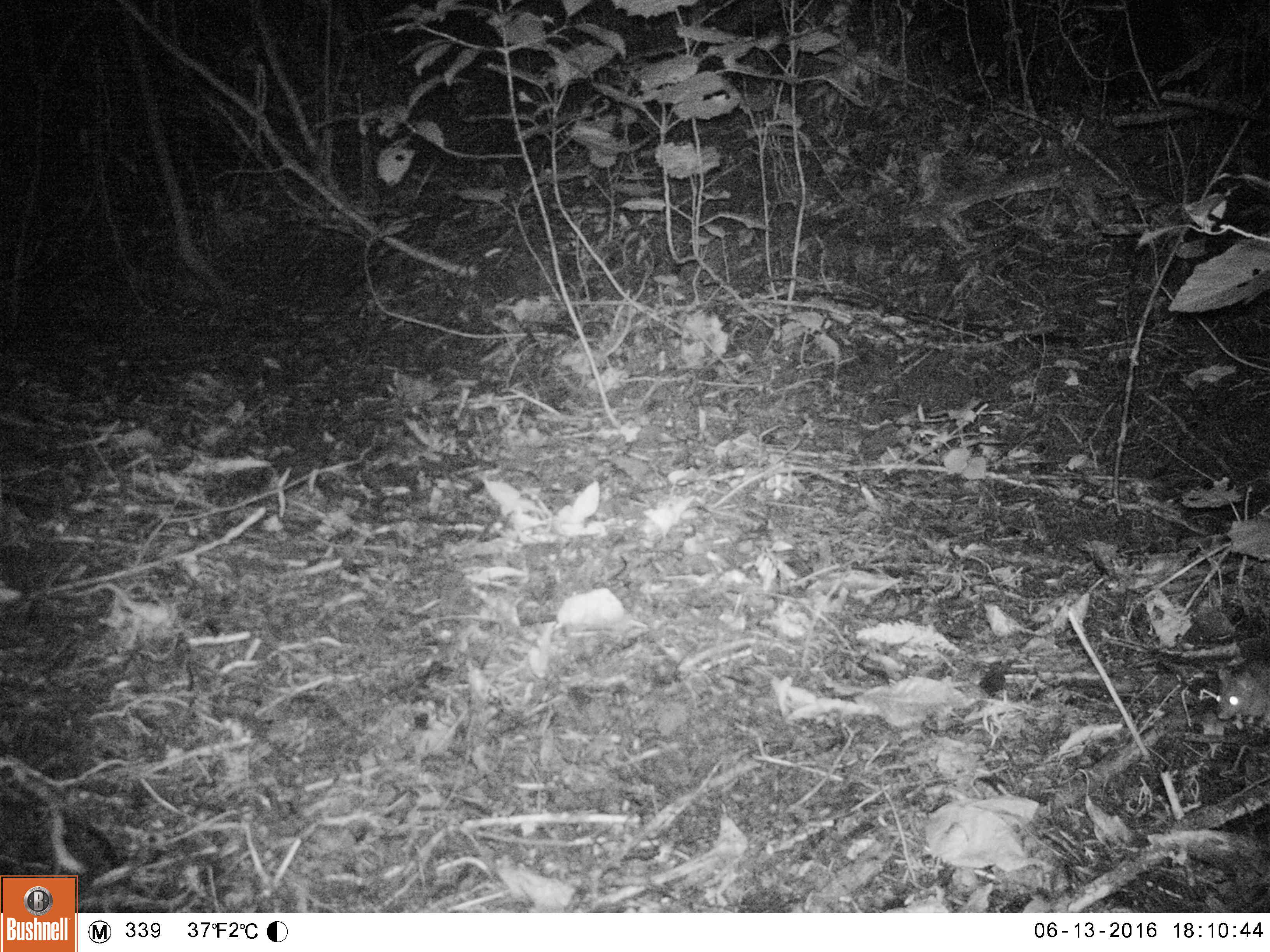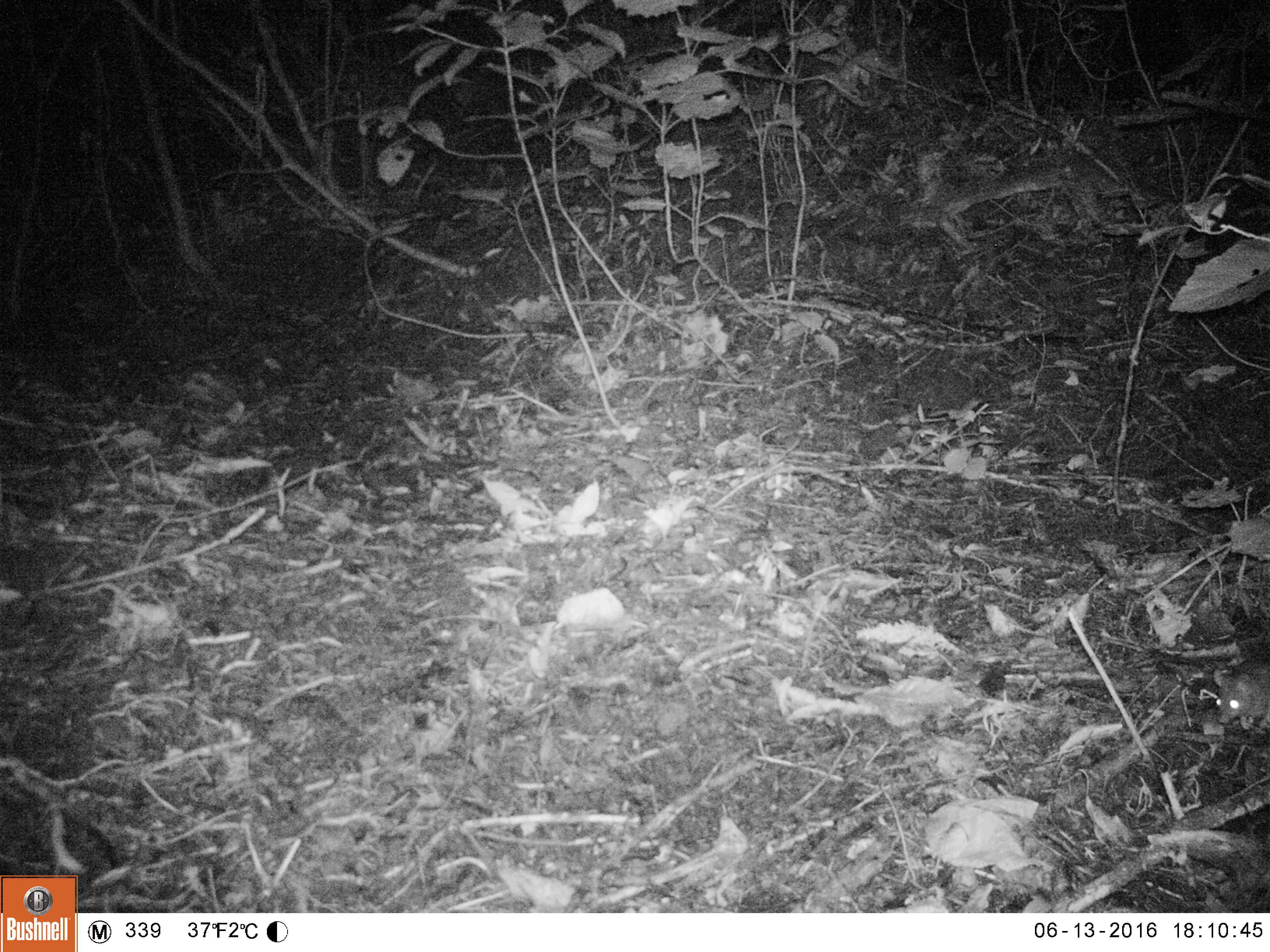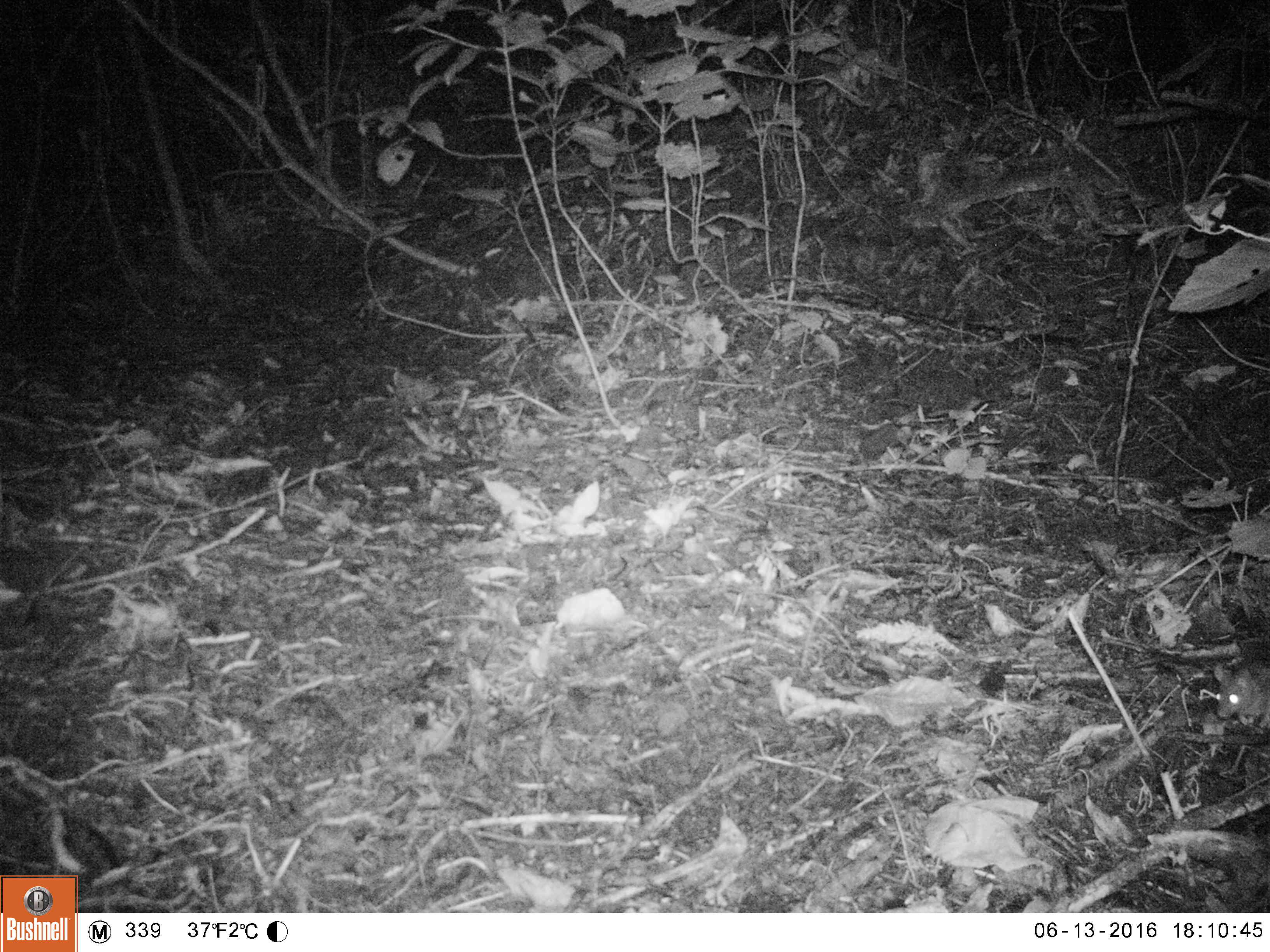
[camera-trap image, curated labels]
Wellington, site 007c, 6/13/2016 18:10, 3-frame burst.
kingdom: Animalia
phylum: Chordata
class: Mammalia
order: Rodentia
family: Muridae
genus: Mus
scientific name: Mus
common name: mouse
Mouse (Mus).